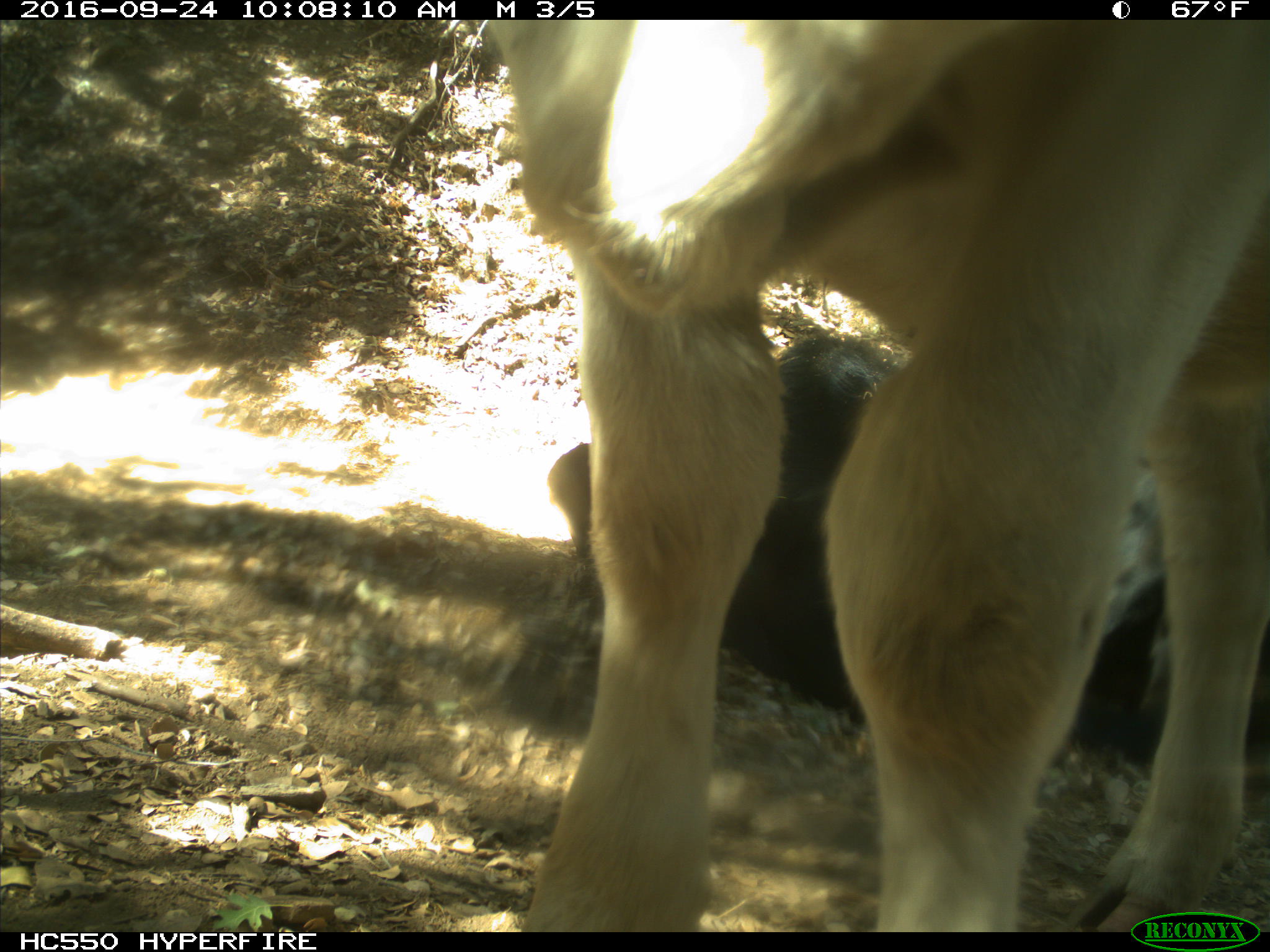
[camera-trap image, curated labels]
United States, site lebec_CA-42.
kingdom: Animalia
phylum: Chordata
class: Mammalia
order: Artiodactyla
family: Bovidae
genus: Bos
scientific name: Bos taurus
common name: domestic cow